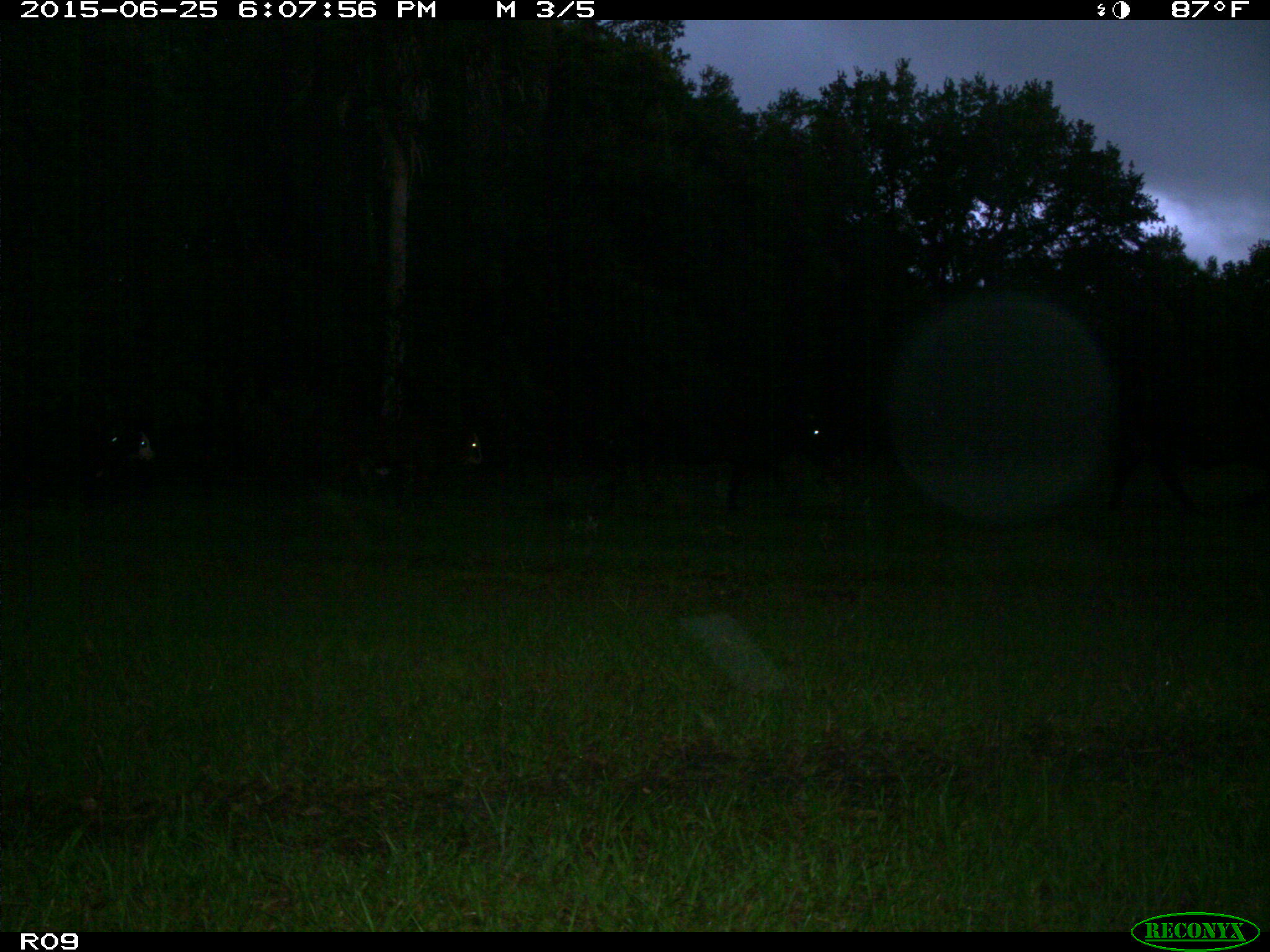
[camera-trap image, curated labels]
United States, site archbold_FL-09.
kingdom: Animalia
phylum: Chordata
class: Mammalia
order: Artiodactyla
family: Bovidae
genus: Bos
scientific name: Bos taurus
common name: domestic cow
Bos taurus (domestic cow).